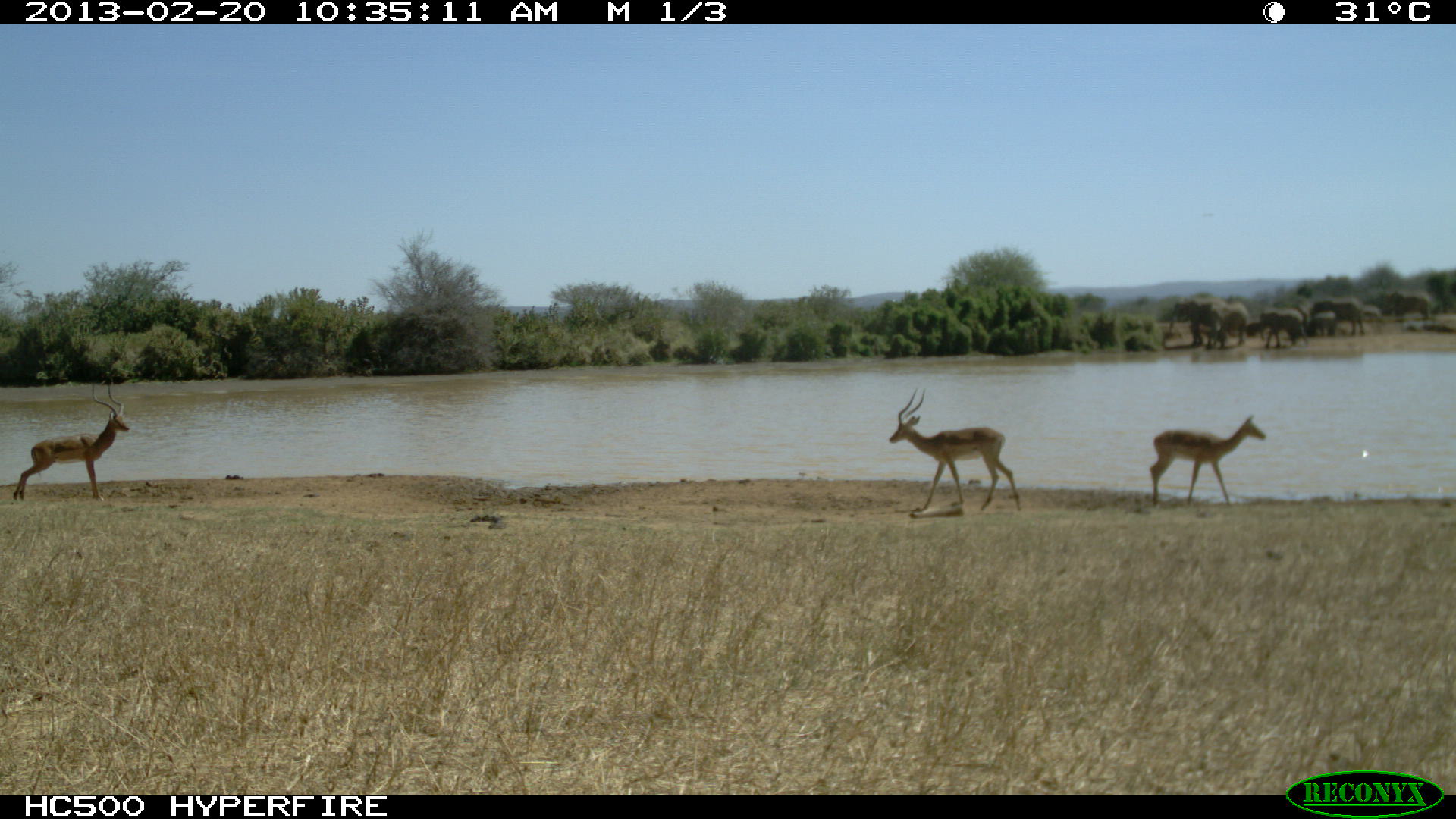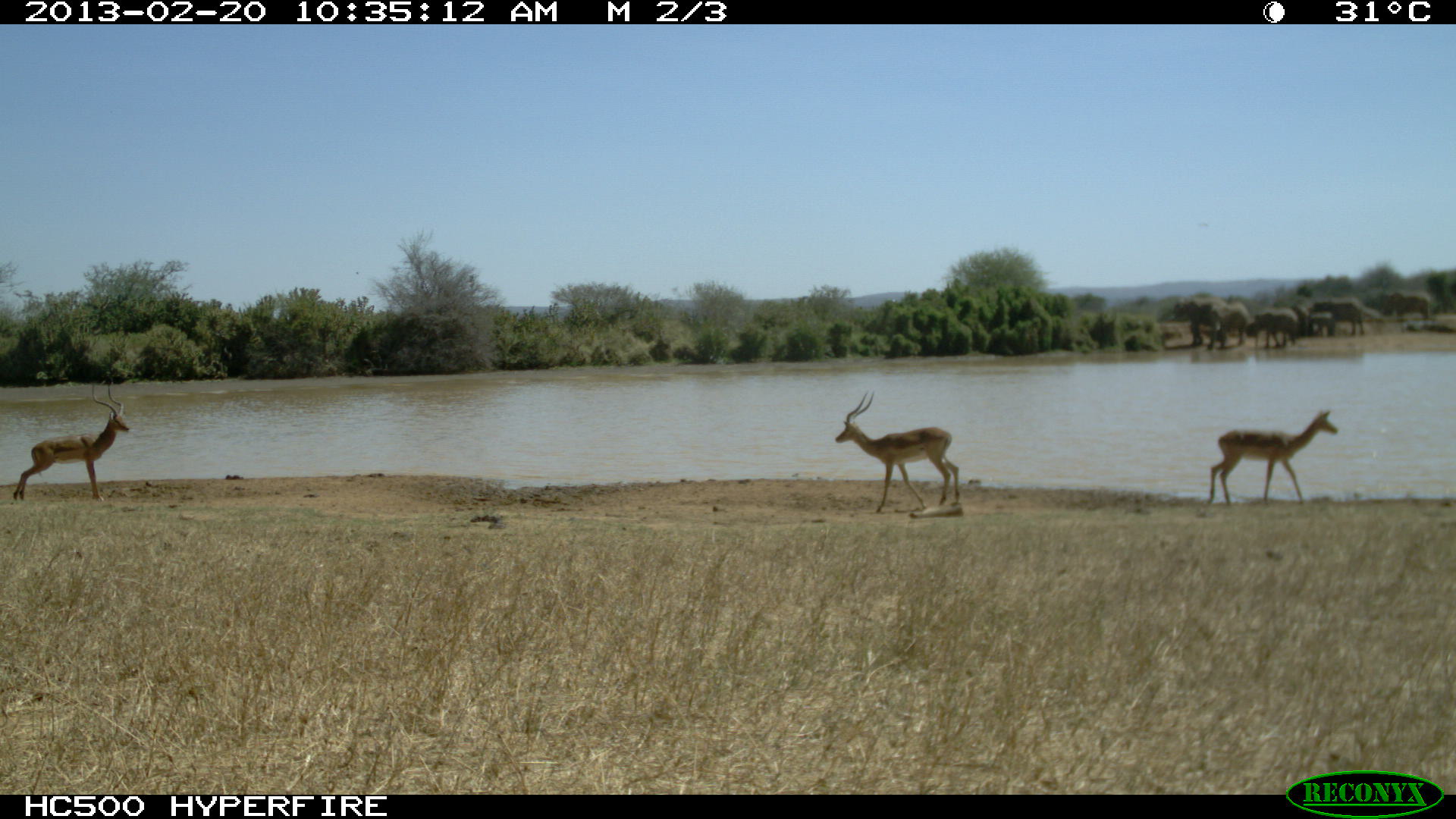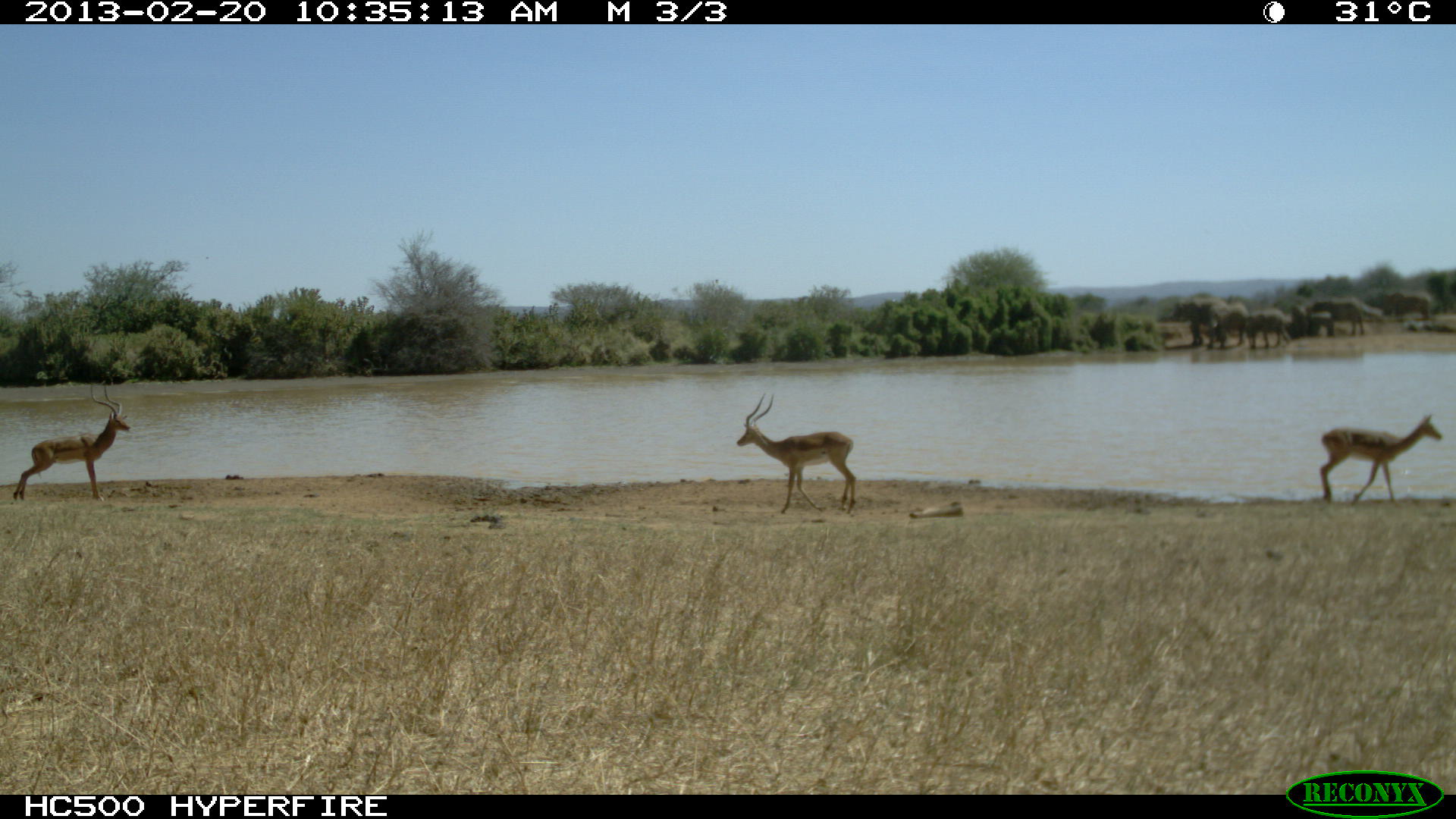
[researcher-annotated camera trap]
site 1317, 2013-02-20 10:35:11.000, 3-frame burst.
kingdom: Animalia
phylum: Chordata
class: Mammalia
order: Artiodactyla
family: Bovidae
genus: Aepyceros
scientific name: Aepyceros melampus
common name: impala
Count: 3.